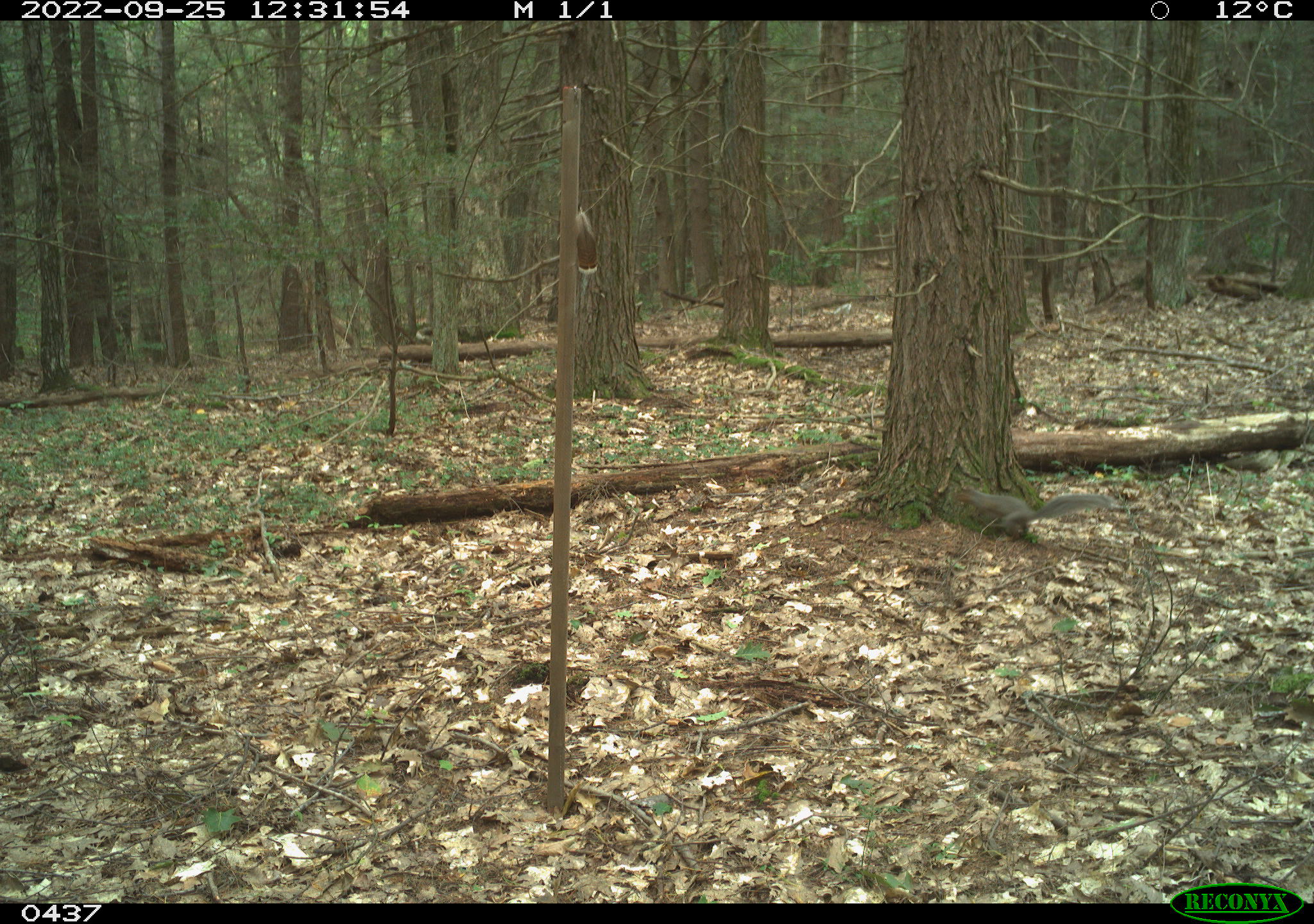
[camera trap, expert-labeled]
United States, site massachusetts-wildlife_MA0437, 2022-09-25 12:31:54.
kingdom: Animalia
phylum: Chordata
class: Mammalia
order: Rodentia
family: Sciuridae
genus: Sciurus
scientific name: Sciurus carolinensis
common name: gray squirrel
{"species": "gray squirrel (Sciurus carolinensis)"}